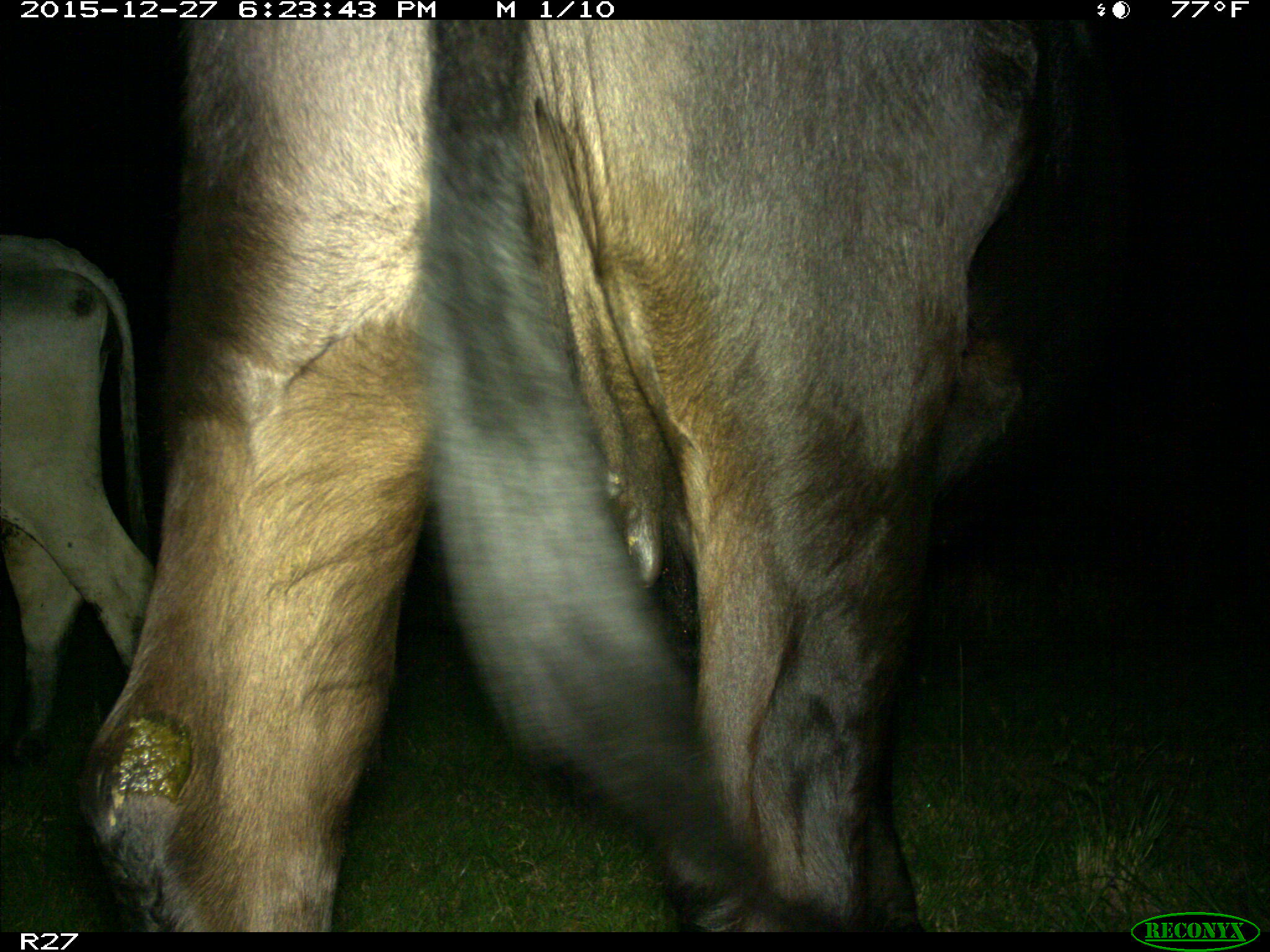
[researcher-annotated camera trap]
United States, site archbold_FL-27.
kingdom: Animalia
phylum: Chordata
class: Mammalia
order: Artiodactyla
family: Bovidae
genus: Bos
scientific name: Bos taurus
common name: domestic cow